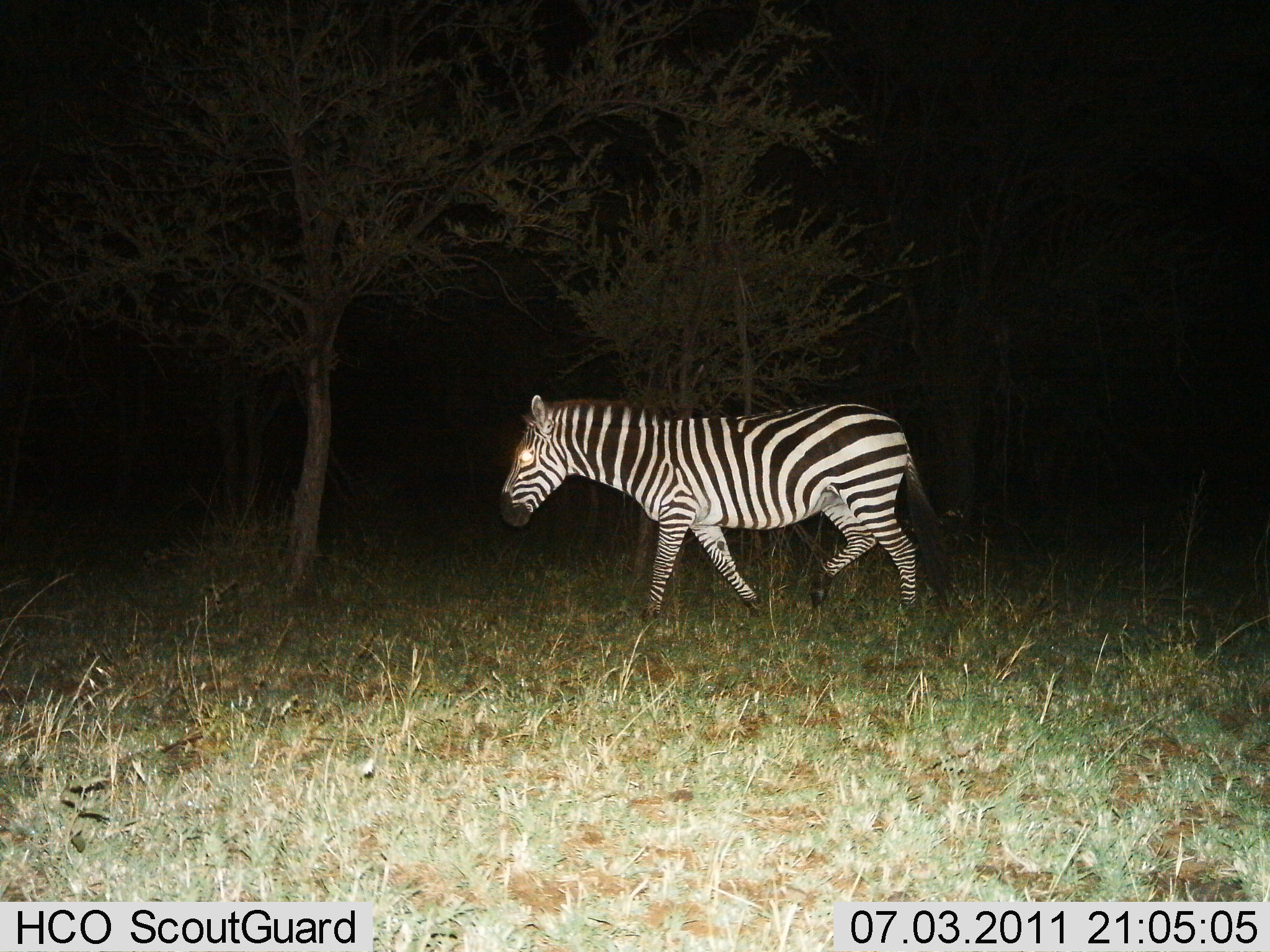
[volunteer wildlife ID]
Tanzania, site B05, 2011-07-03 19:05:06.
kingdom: Animalia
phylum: Chordata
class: Mammalia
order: Perissodactyla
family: Equidae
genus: Equus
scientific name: Equus quagga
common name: plains zebra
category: zebra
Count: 1.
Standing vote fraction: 29%.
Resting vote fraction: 0%.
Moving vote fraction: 93%.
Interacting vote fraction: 0%.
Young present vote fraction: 0%.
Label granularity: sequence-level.